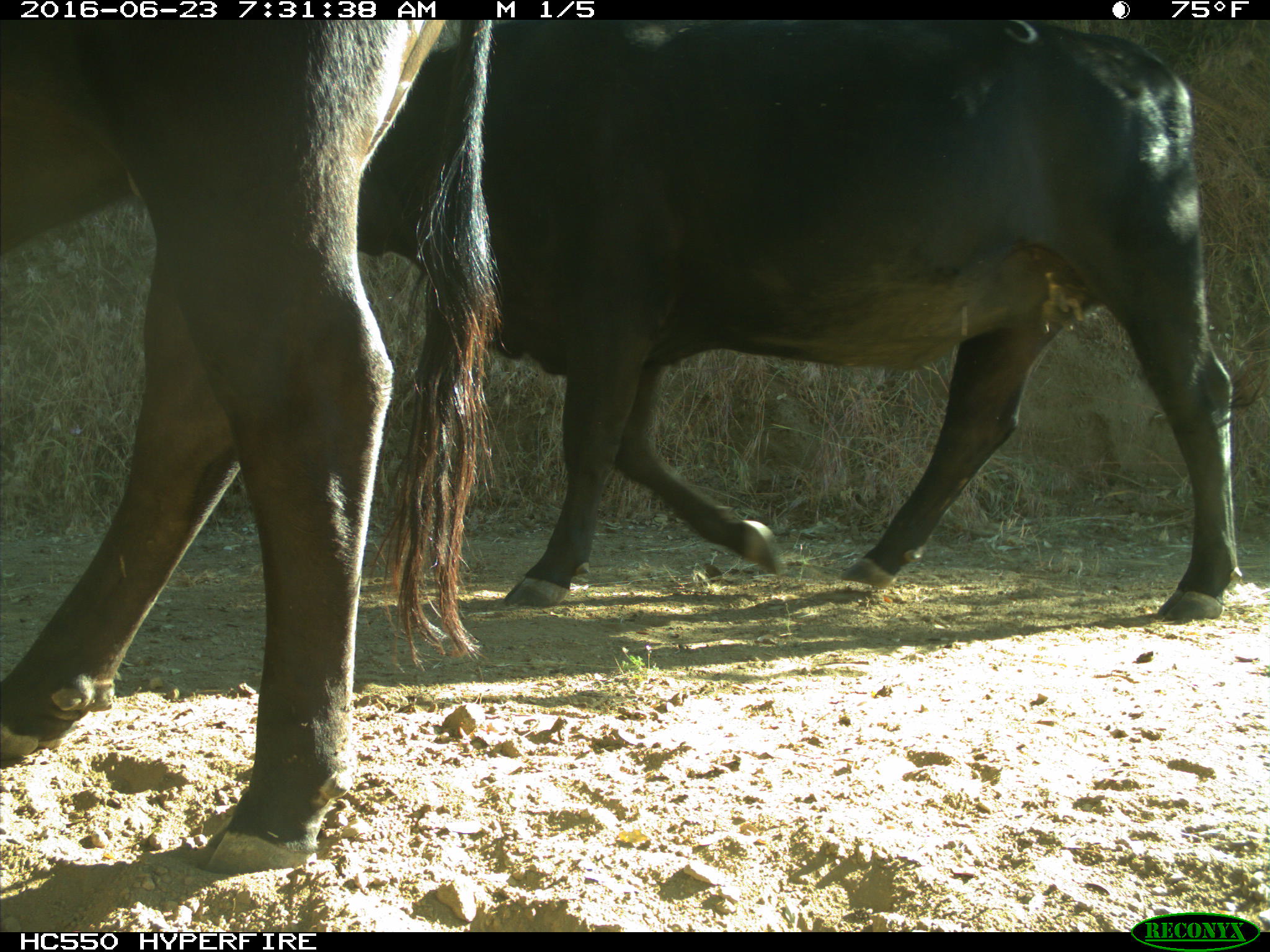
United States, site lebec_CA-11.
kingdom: Animalia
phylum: Chordata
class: Mammalia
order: Artiodactyla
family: Bovidae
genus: Bos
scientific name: Bos taurus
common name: domestic cow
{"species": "Bos taurus (domestic cow)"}